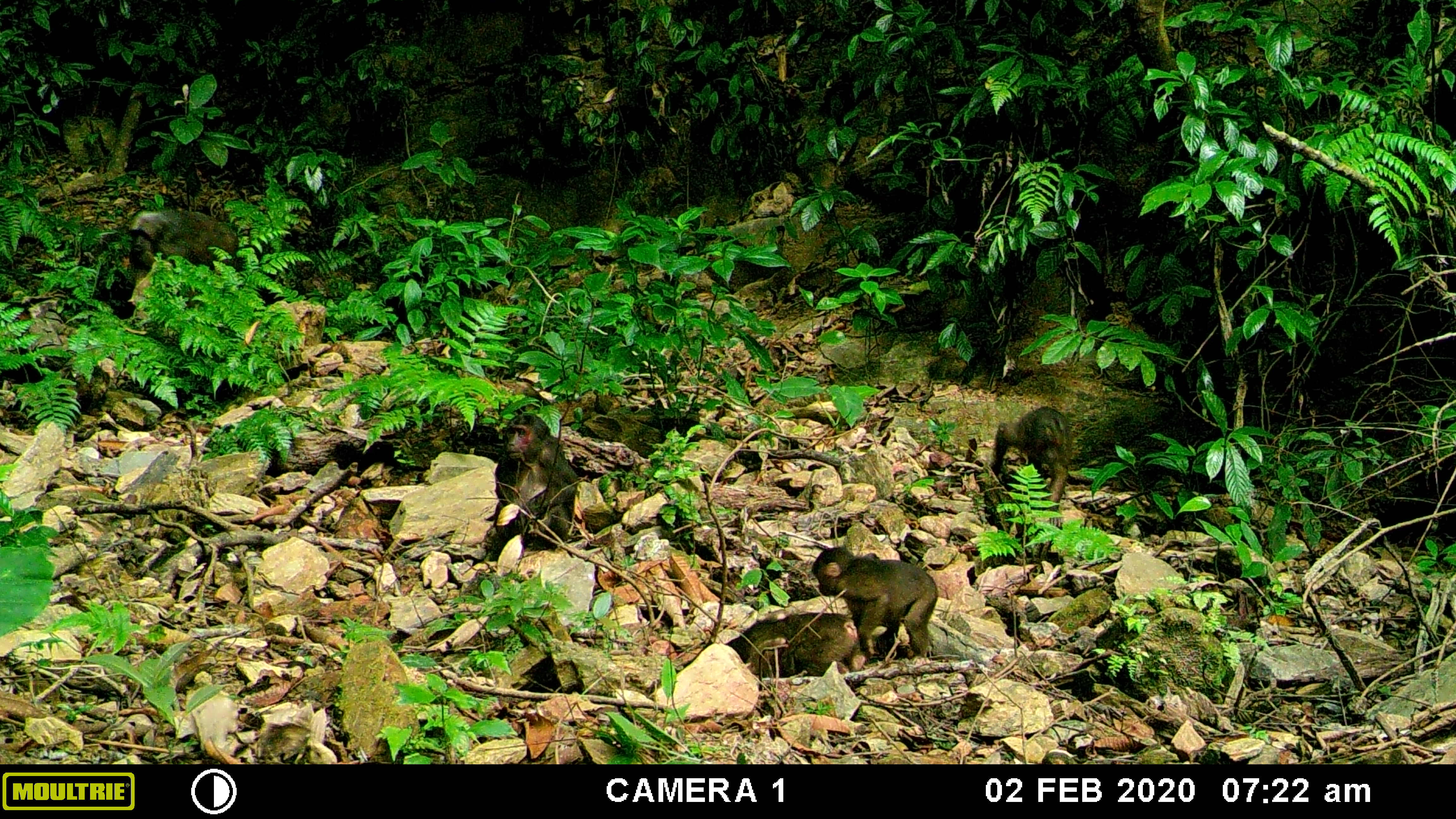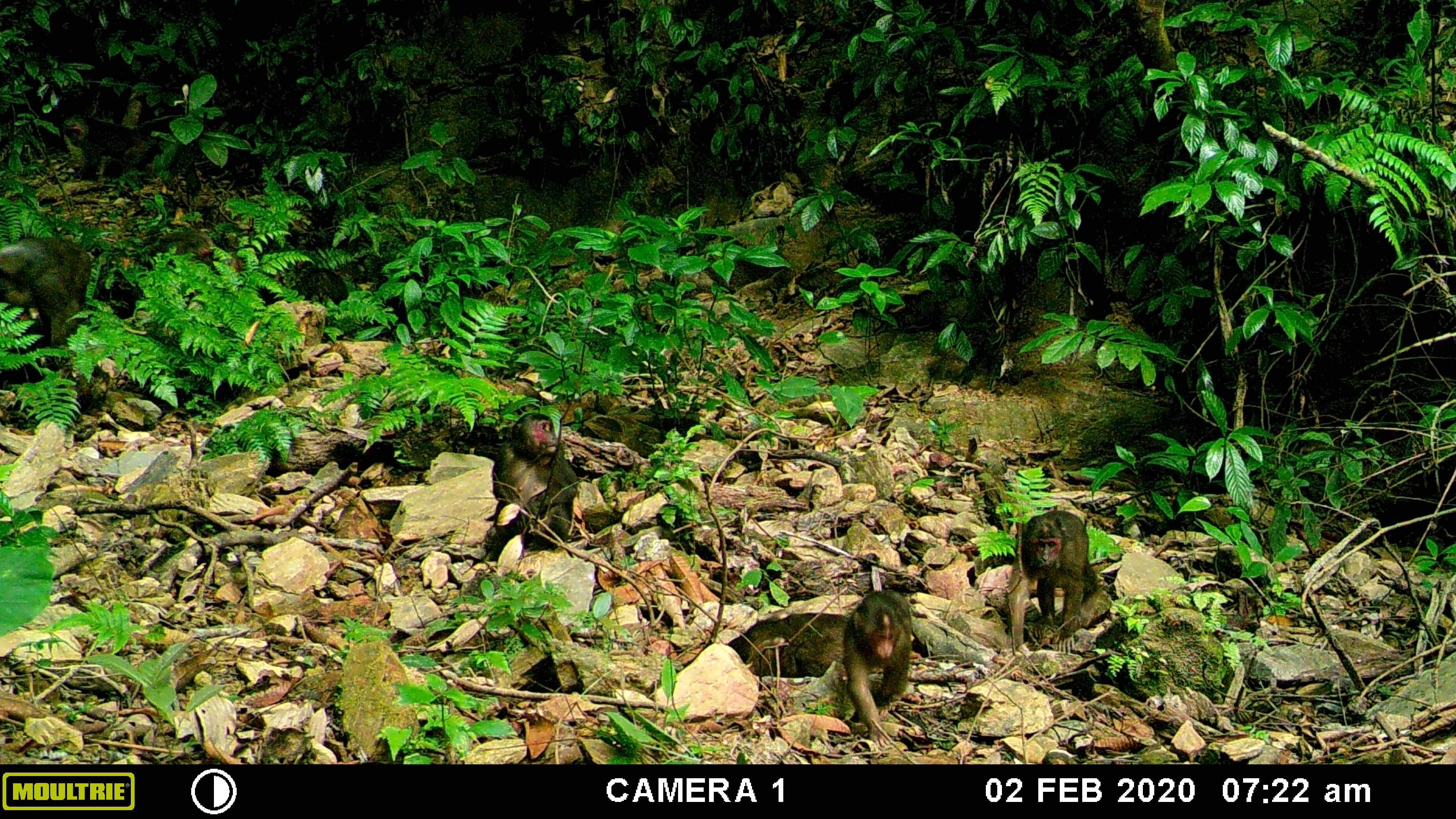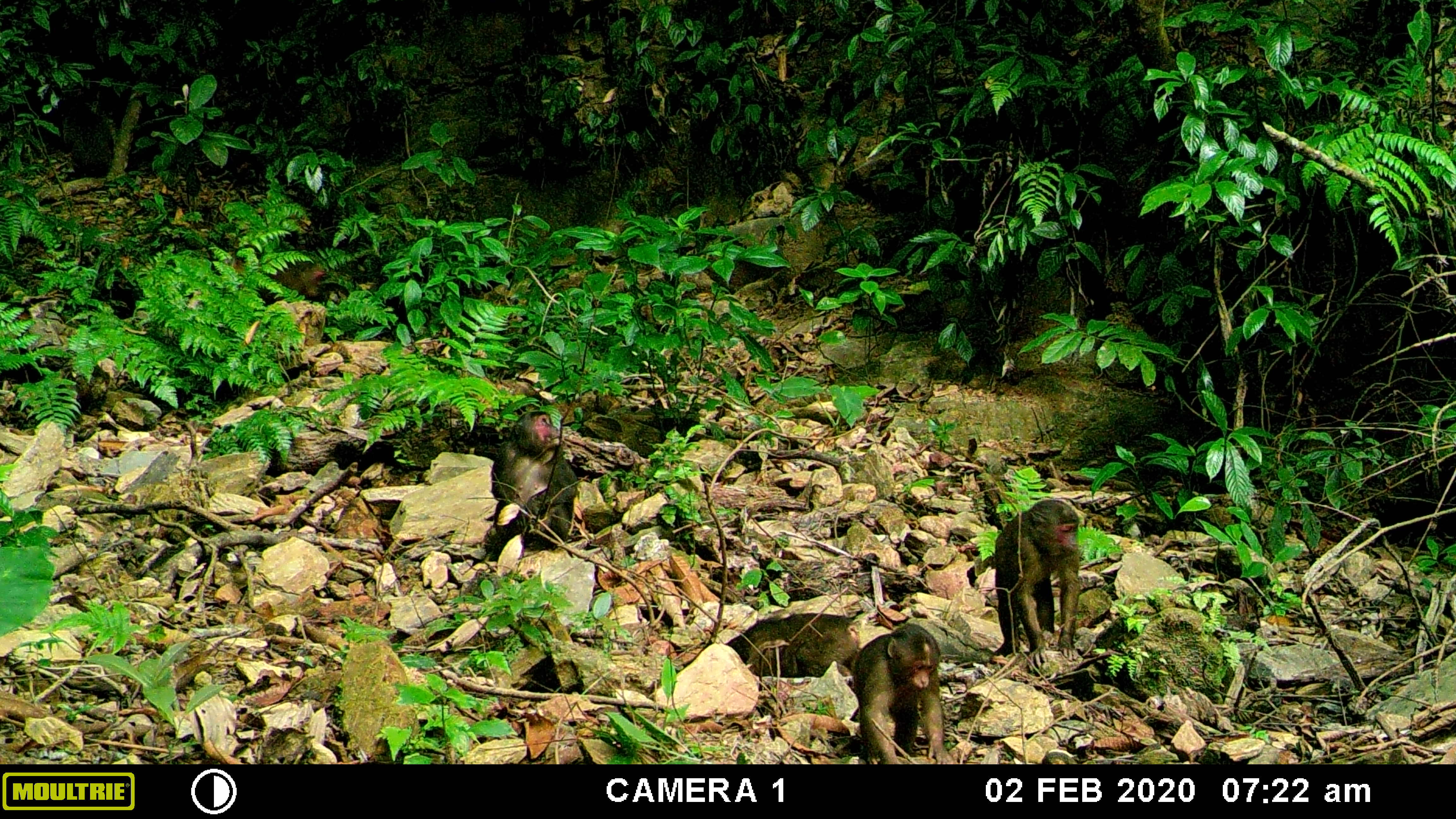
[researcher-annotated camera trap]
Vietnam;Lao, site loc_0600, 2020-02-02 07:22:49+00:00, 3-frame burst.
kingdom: Animalia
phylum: Chordata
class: Mammalia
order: Primates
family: Cercopithecidae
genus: Macaca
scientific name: Macaca arctoides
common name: stump-tailed macaque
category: stump tailed macaque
Stump tailed macaque (stump-tailed macaque) (Macaca arctoides). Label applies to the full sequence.